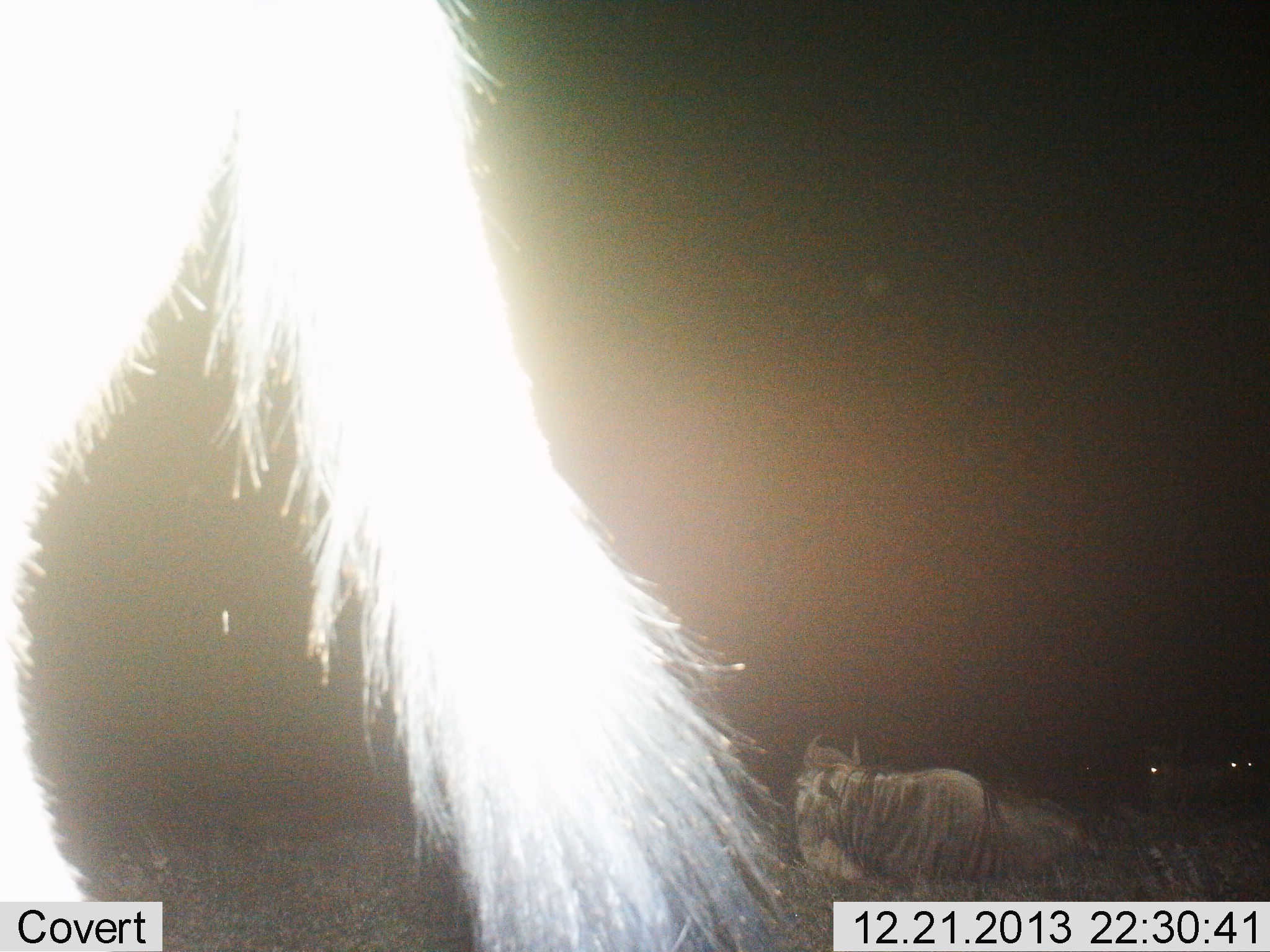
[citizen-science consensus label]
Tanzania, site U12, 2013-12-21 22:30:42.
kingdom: Animalia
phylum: Chordata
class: Mammalia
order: Artiodactyla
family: Bovidae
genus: Connochaetes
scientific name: Connochaetes taurinus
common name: blue wildebeest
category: wildebeest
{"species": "wildebeest (blue wildebeest) (Connochaetes taurinus)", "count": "3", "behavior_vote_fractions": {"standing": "64%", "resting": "82%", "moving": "18%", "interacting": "0%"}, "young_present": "0%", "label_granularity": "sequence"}